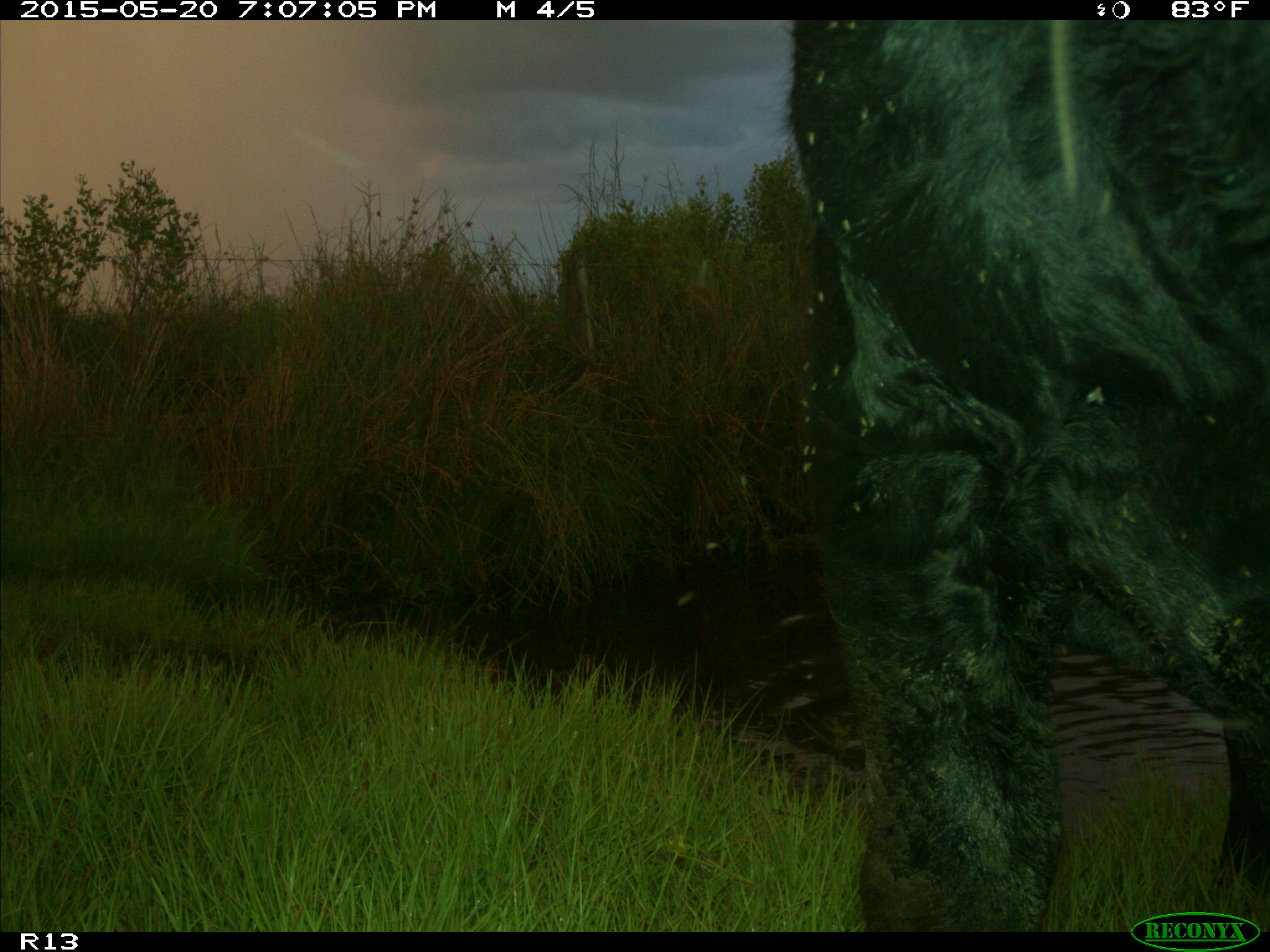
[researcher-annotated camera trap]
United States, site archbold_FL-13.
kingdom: Animalia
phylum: Chordata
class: Mammalia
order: Artiodactyla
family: Bovidae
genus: Bos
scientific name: Bos taurus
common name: domestic cow